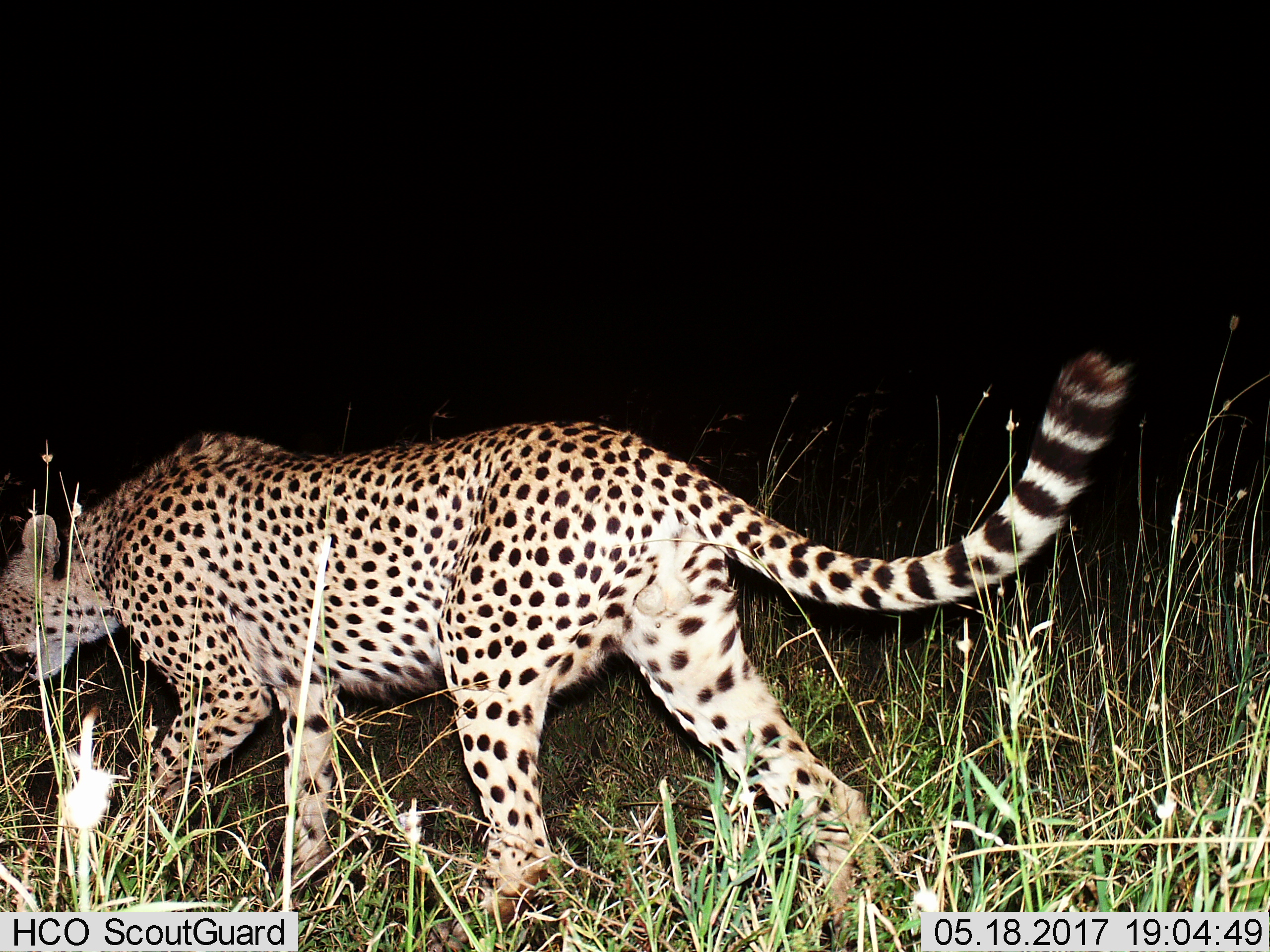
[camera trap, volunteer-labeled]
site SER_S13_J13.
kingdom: Animalia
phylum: Chordata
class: Mammalia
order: Carnivora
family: Felidae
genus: Acinonyx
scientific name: Acinonyx jubatus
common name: cheetah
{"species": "cheetah (Acinonyx jubatus)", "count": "1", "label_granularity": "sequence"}